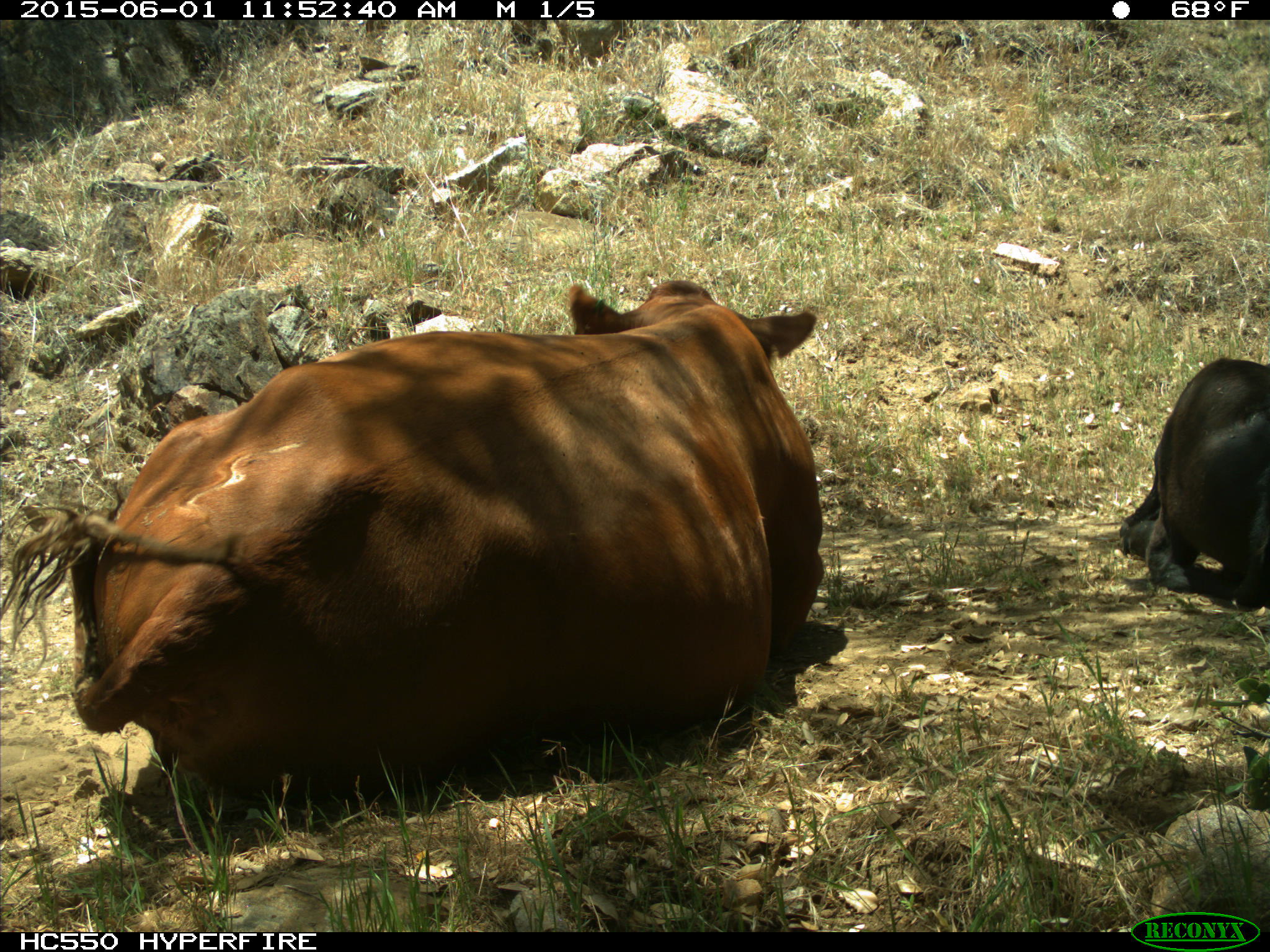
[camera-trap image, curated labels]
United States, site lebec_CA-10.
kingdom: Animalia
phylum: Chordata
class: Mammalia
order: Artiodactyla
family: Bovidae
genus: Bos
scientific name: Bos taurus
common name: domestic cow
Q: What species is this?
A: Bos taurus (domestic cow).